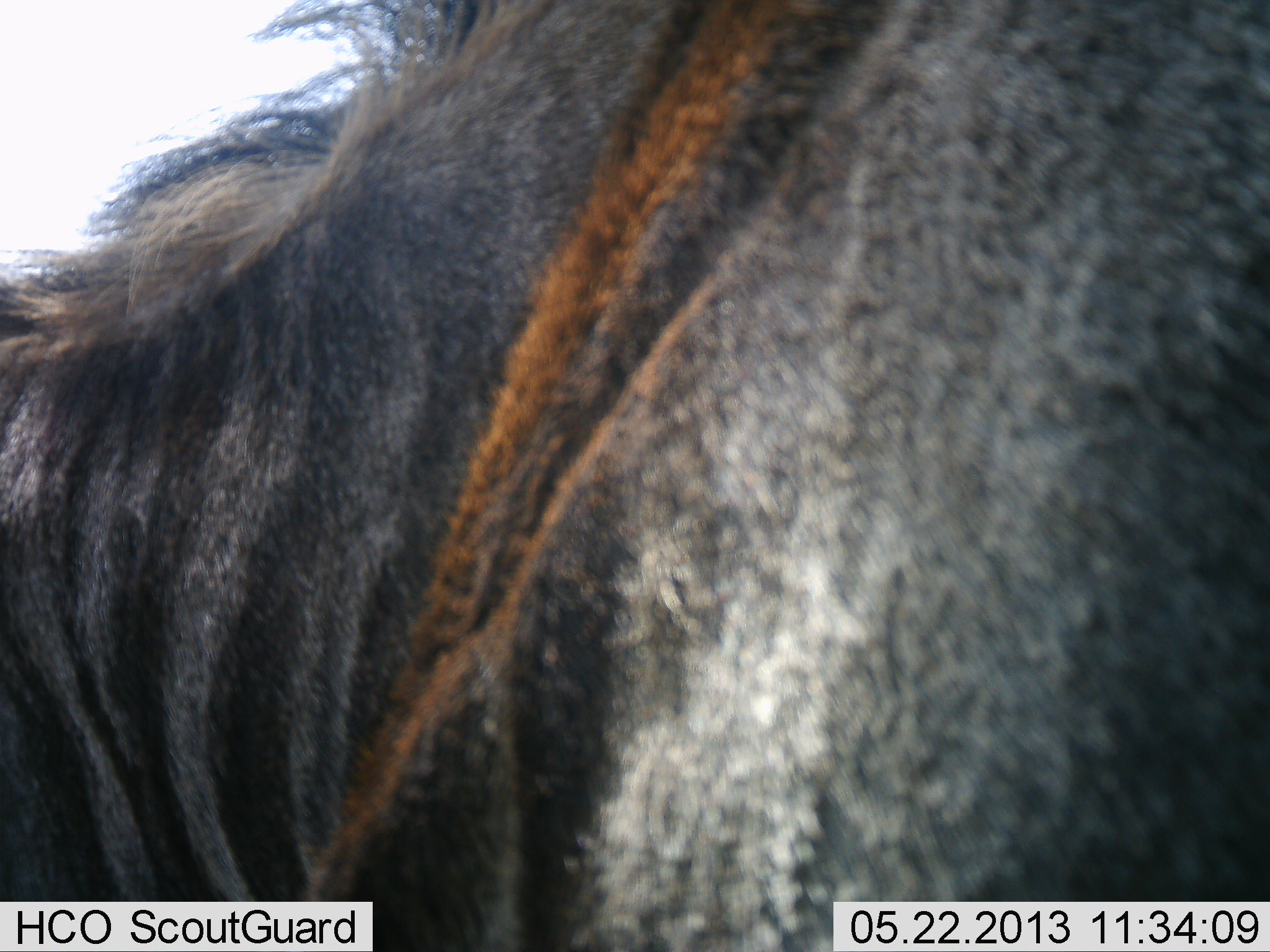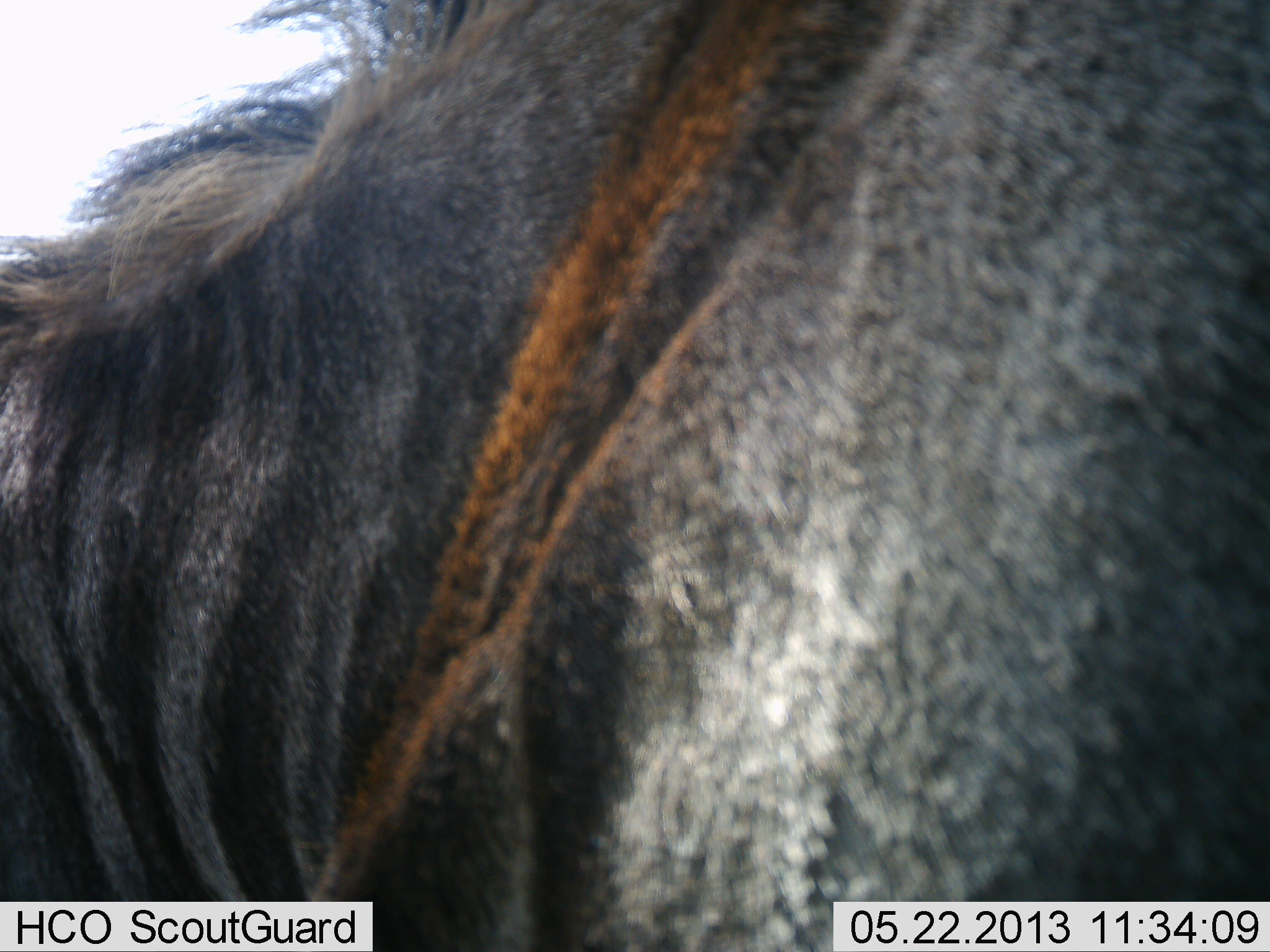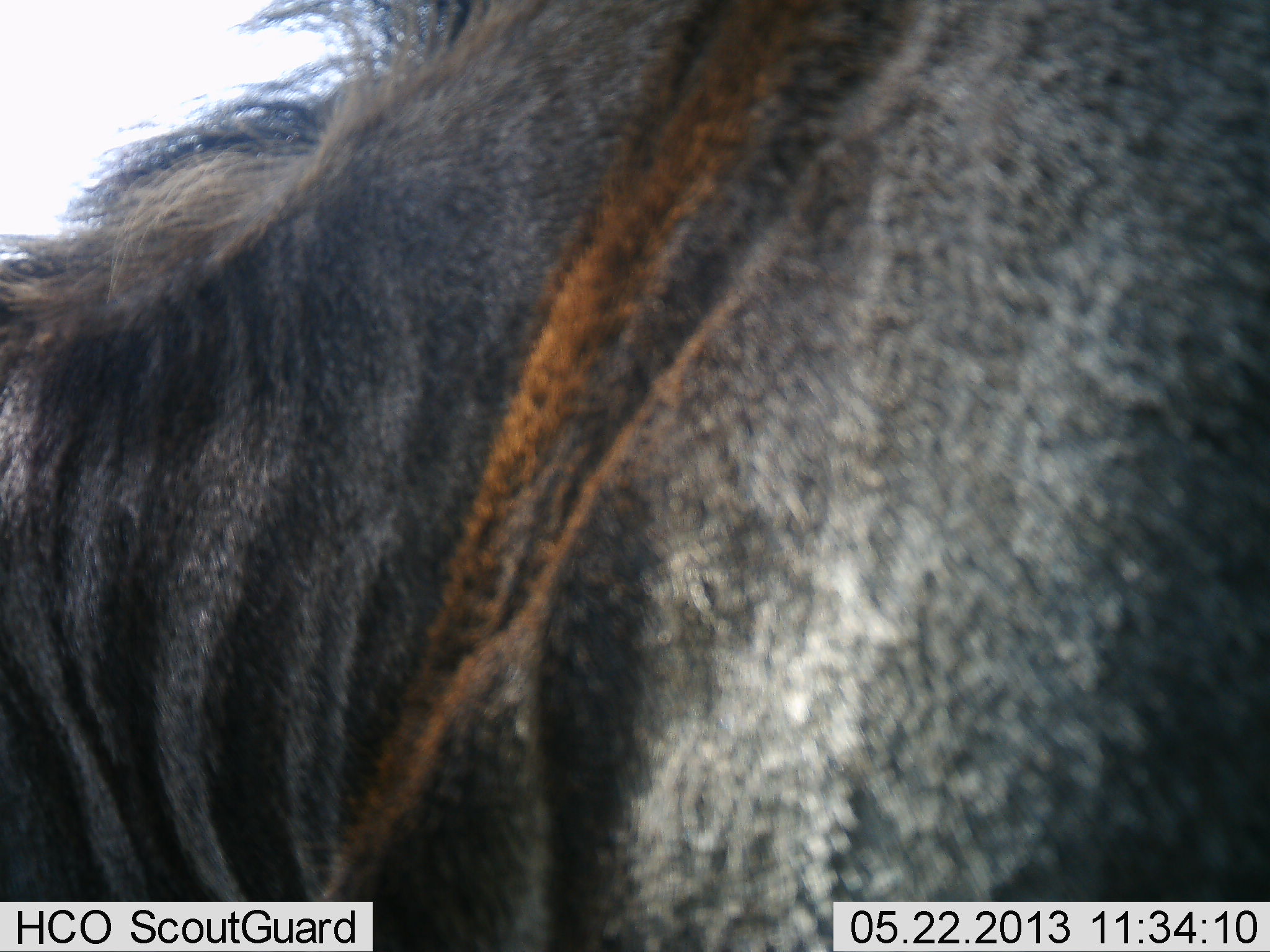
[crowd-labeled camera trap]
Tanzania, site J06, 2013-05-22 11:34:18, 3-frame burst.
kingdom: Animalia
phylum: Chordata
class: Mammalia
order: Artiodactyla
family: Bovidae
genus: Connochaetes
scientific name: Connochaetes taurinus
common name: blue wildebeest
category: wildebeest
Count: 1.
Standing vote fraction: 100%.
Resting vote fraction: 0%.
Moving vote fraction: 0%.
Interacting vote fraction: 0%.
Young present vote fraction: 0%.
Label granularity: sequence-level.